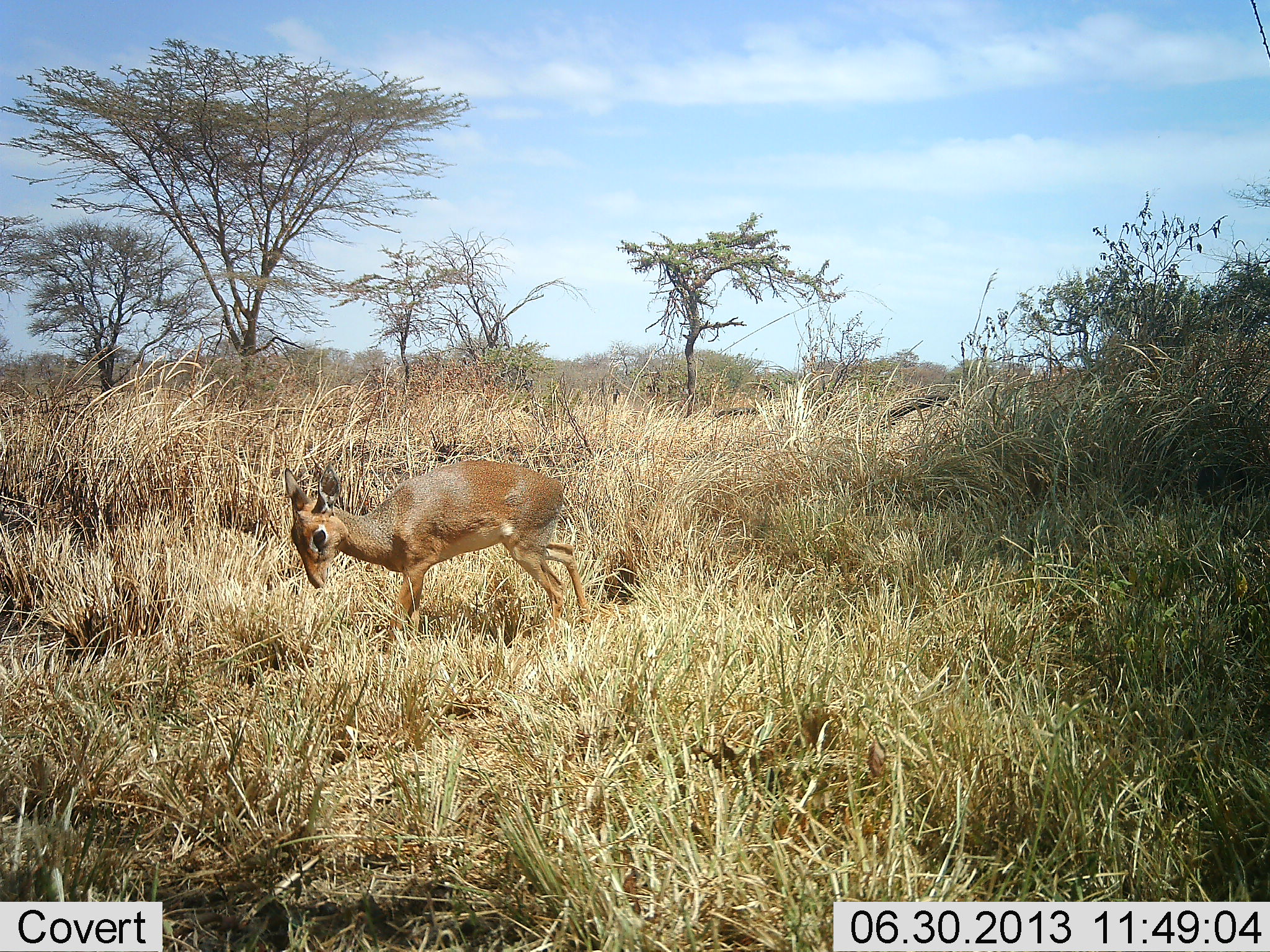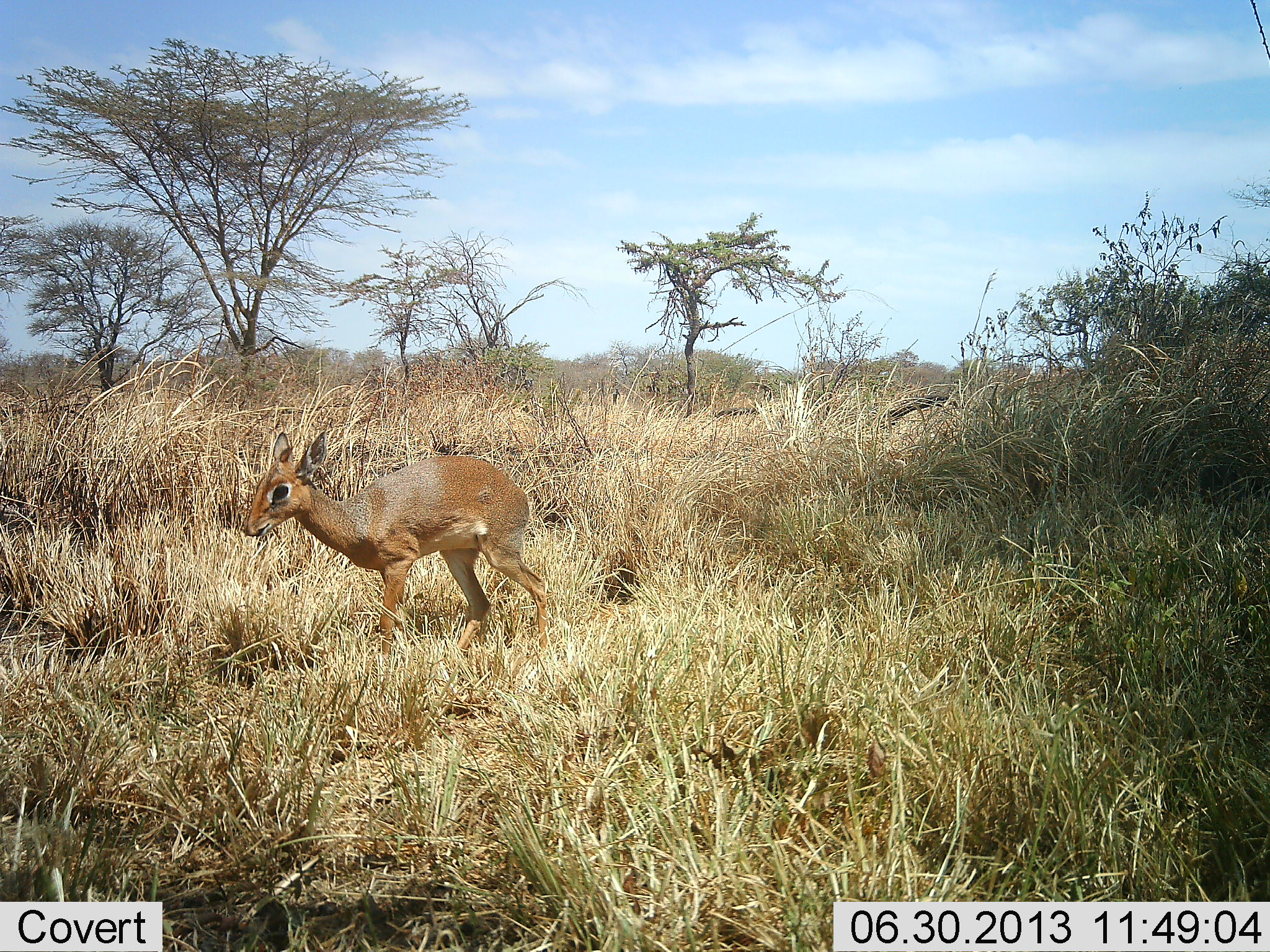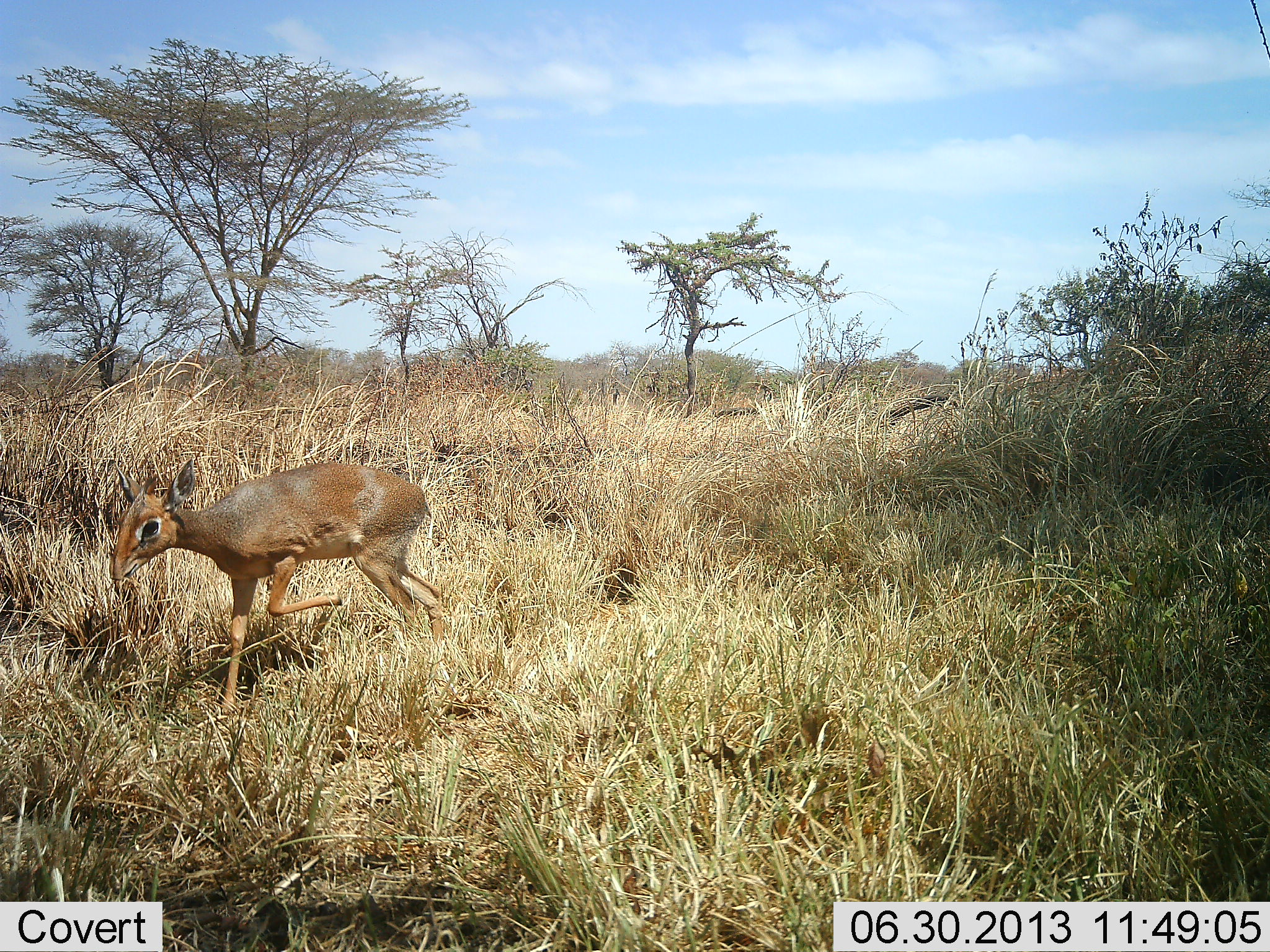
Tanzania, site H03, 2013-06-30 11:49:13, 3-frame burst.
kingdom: Animalia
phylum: Chordata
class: Mammalia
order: Artiodactyla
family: Bovidae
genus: Madoqua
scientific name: Madoqua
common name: dikdik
Dikdik (Madoqua), count 1. Behavior (volunteer vote fractions): standing 0%, resting 0%, moving 100%, interacting 0%. Young present (vote fraction): 0%. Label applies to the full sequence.